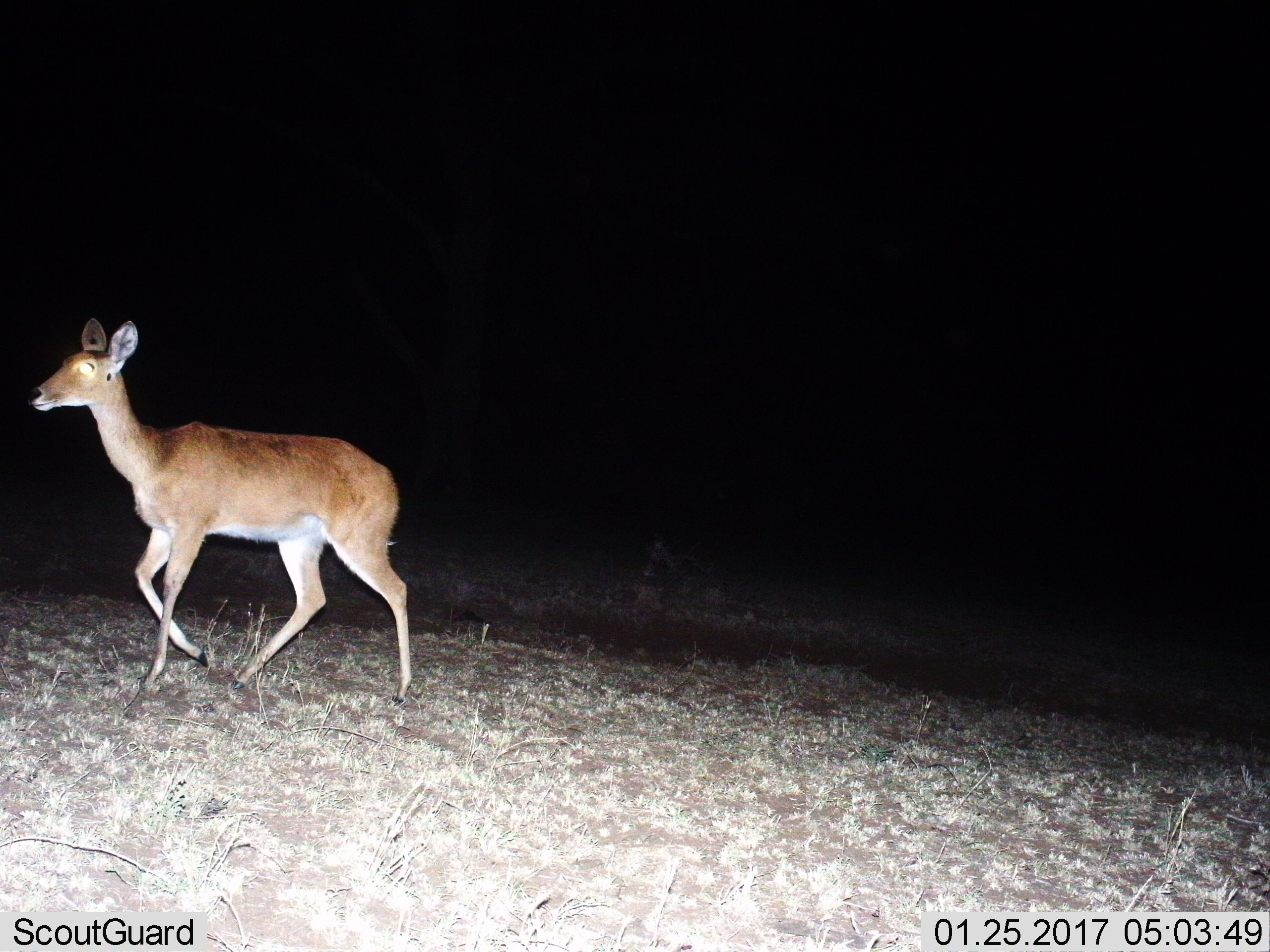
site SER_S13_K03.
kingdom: Animalia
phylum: Chordata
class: Mammalia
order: Artiodactyla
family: Bovidae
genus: Redunca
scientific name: Redunca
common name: reedbuck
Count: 1.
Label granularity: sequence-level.